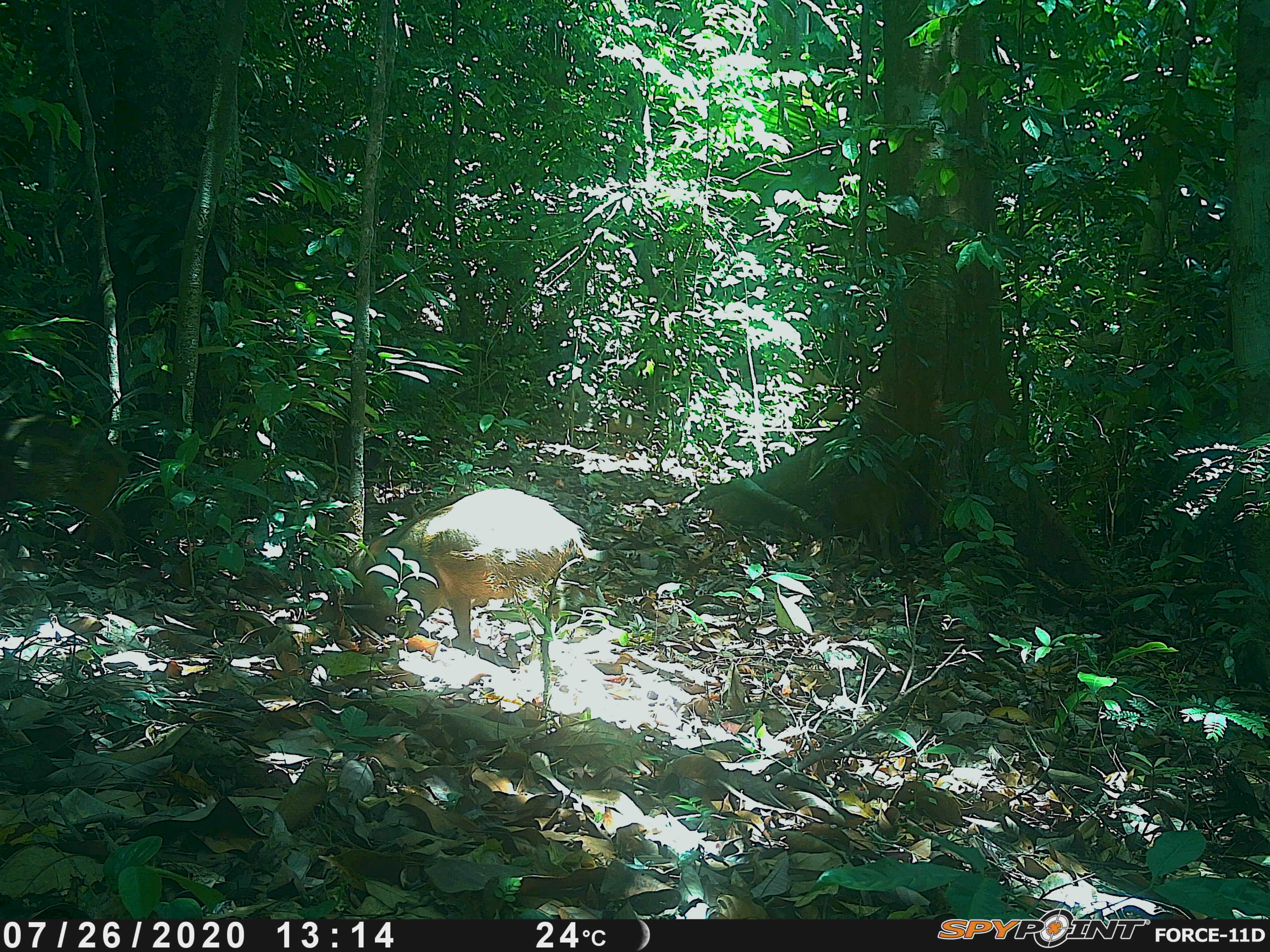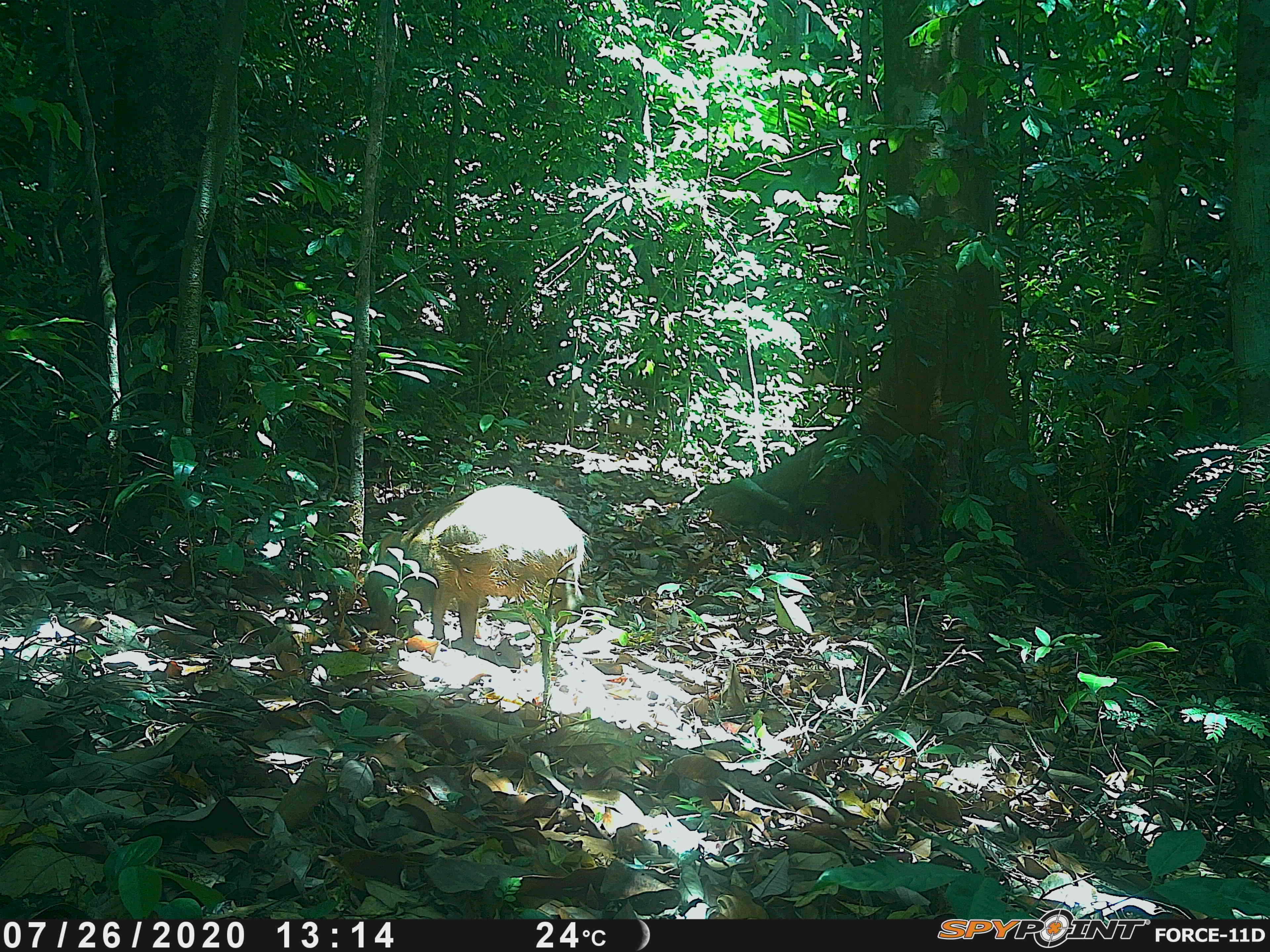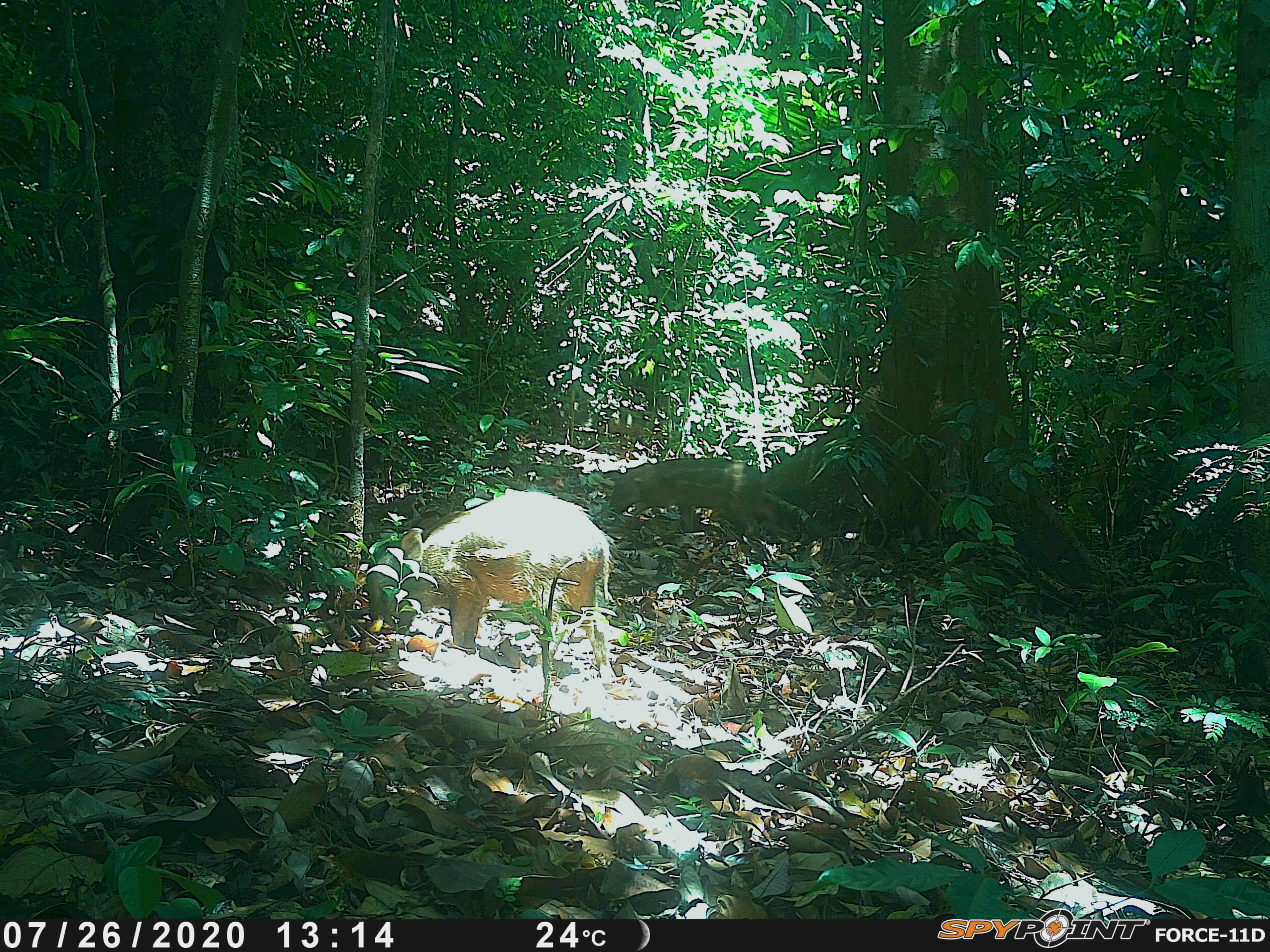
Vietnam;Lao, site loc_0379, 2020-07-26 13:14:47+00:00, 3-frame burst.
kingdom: Animalia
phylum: Chordata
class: Mammalia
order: Artiodactyla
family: Suidae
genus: Sus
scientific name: Sus scrofa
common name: eurasian wild pig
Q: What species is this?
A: Eurasian wild pig (Sus scrofa).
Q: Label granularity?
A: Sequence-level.